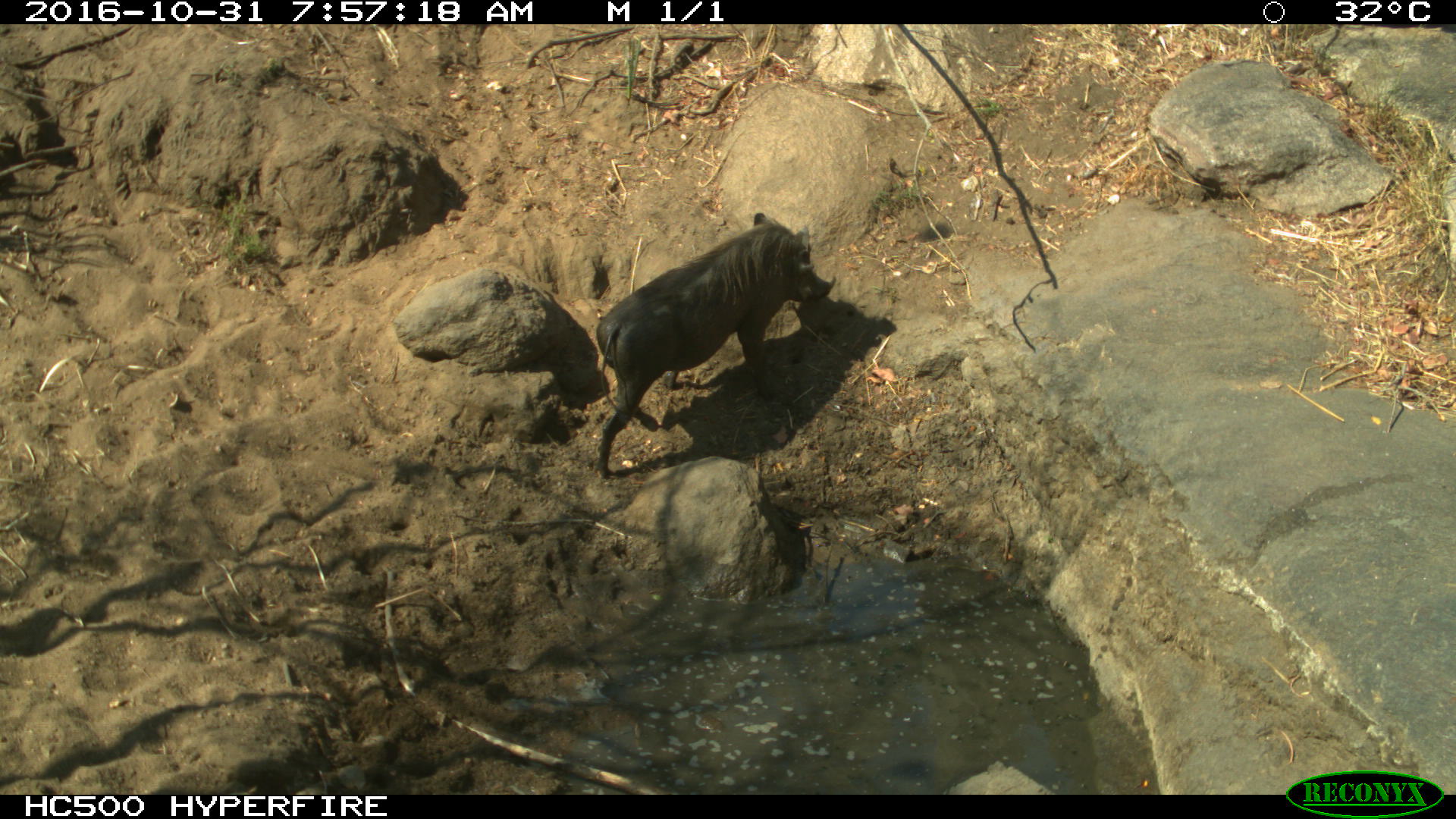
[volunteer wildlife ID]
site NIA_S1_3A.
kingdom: Animalia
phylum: Chordata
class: Mammalia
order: Artiodactyla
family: Suidae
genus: Phacochoerus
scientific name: Phacochoerus africanus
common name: warthog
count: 1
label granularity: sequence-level